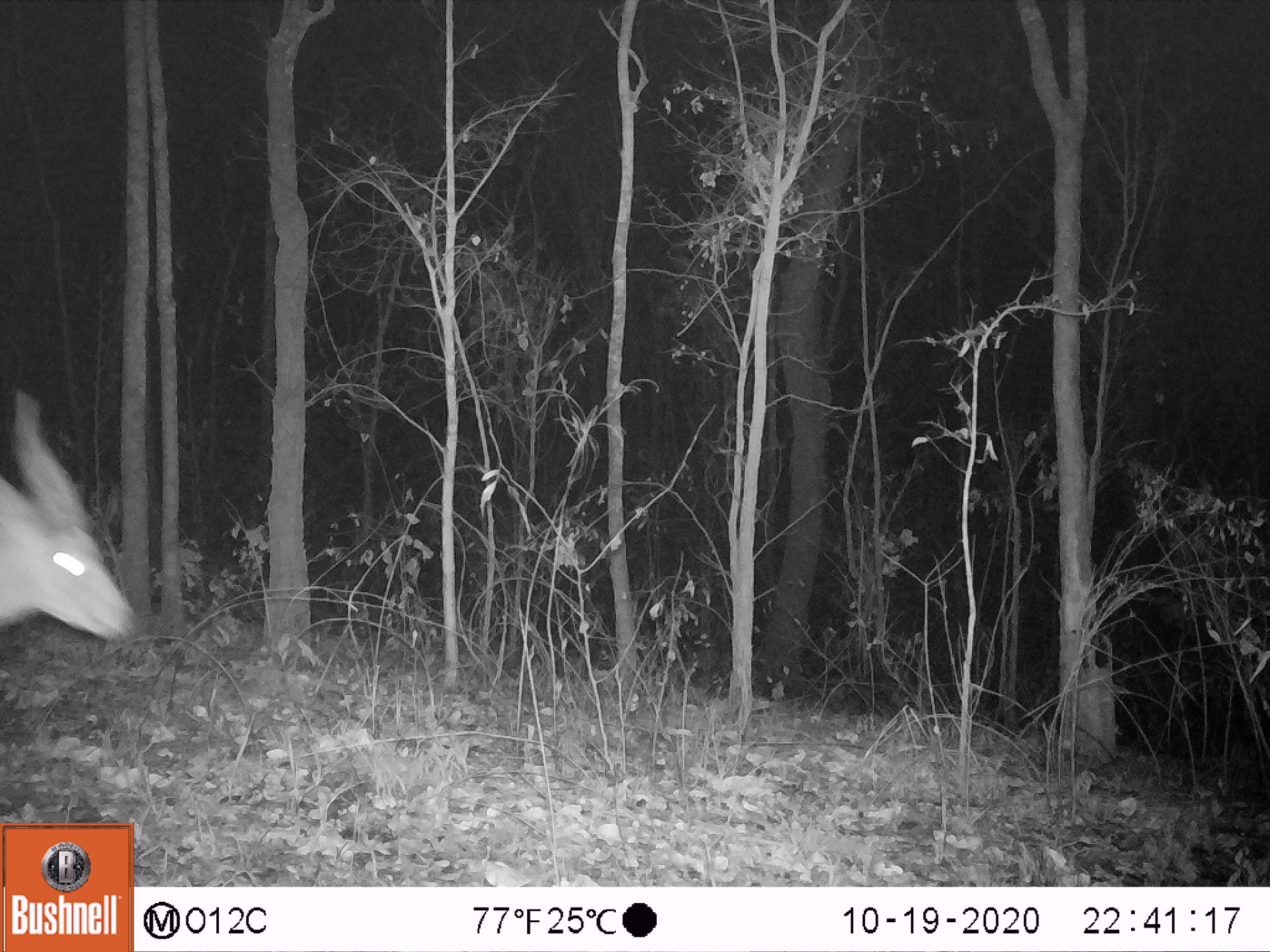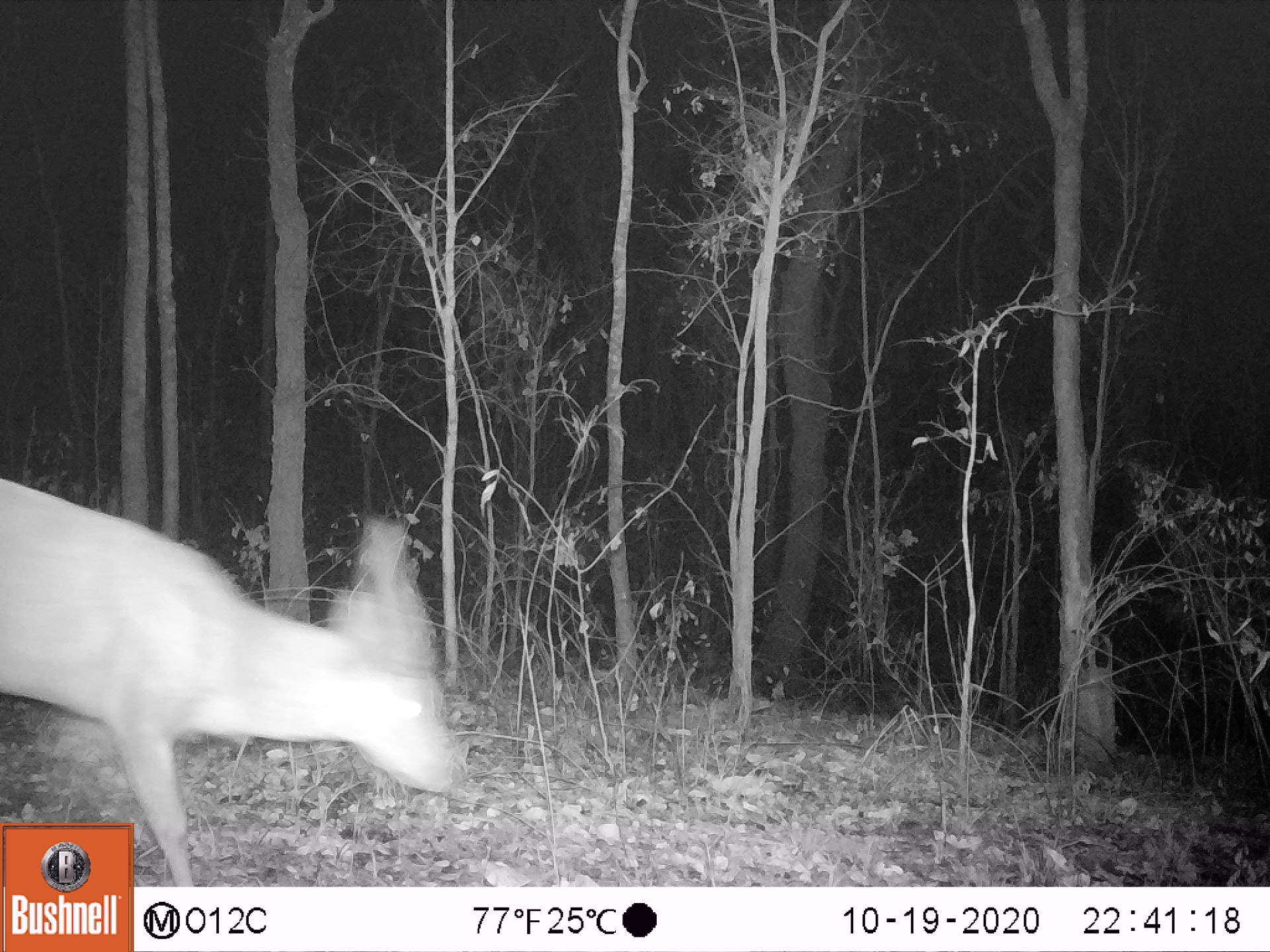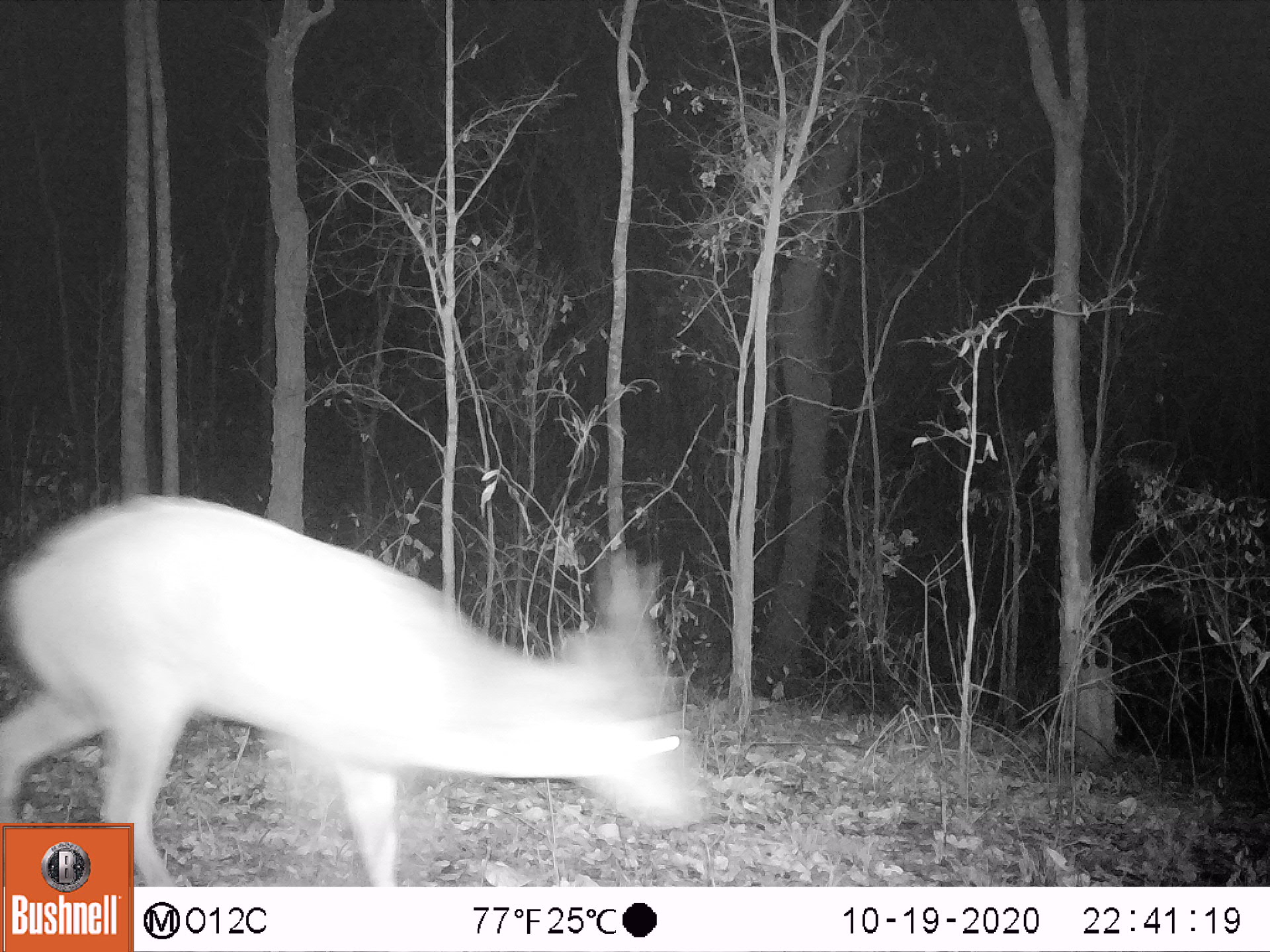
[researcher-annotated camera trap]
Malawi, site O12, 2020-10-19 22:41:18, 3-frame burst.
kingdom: Animalia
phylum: Chordata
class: Mammalia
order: Artiodactyla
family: Bovidae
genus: Tragelaphus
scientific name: Tragelaphus sylvaticus sylvaticus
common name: cape bushbuck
Cape bushbuck (Tragelaphus sylvaticus sylvaticus), count 1.